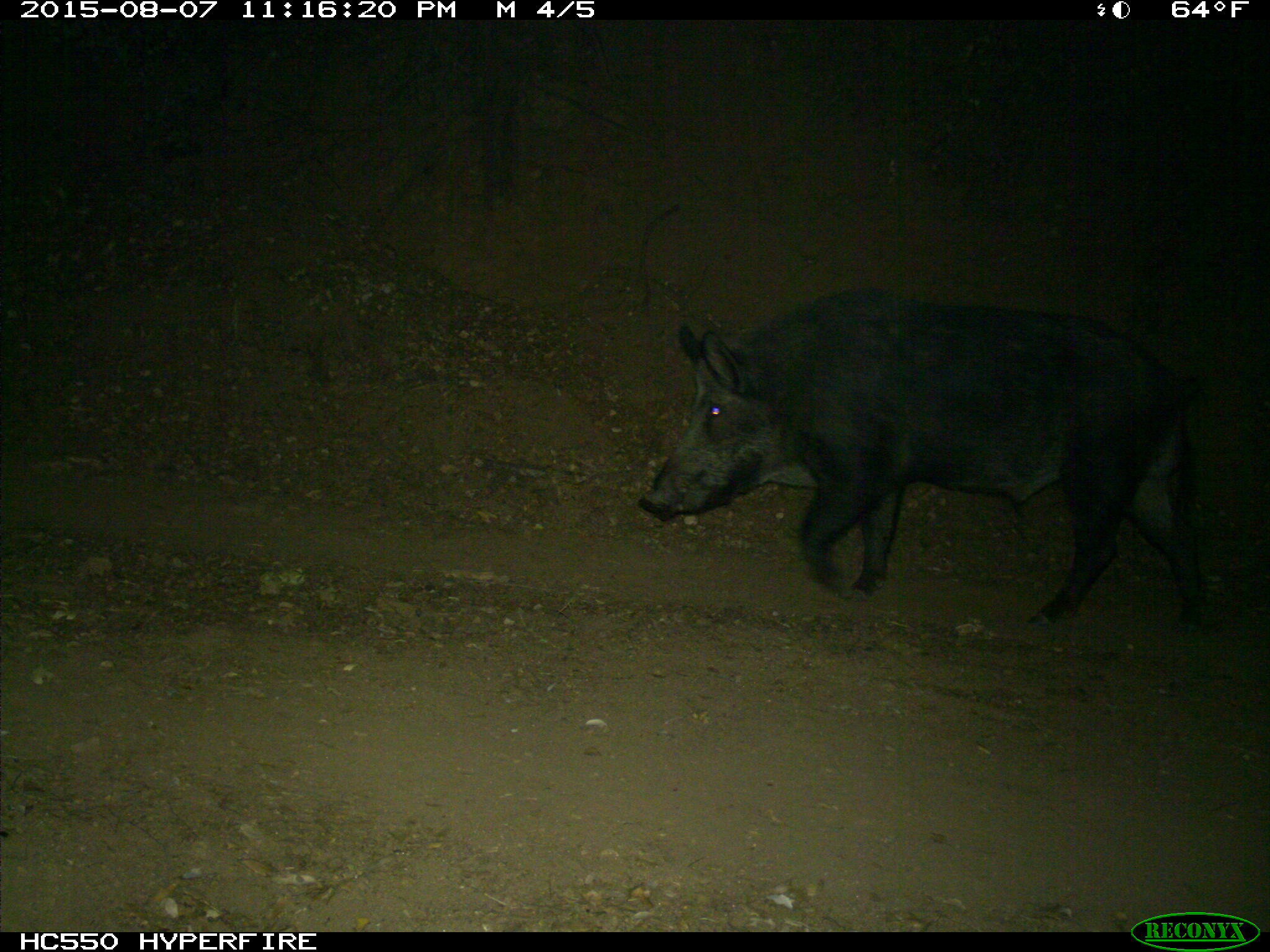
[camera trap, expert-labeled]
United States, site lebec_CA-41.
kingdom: Animalia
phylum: Chordata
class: Mammalia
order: Artiodactyla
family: Suidae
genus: Sus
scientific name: Sus scrofa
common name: wild boar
Sus scrofa (wild boar).